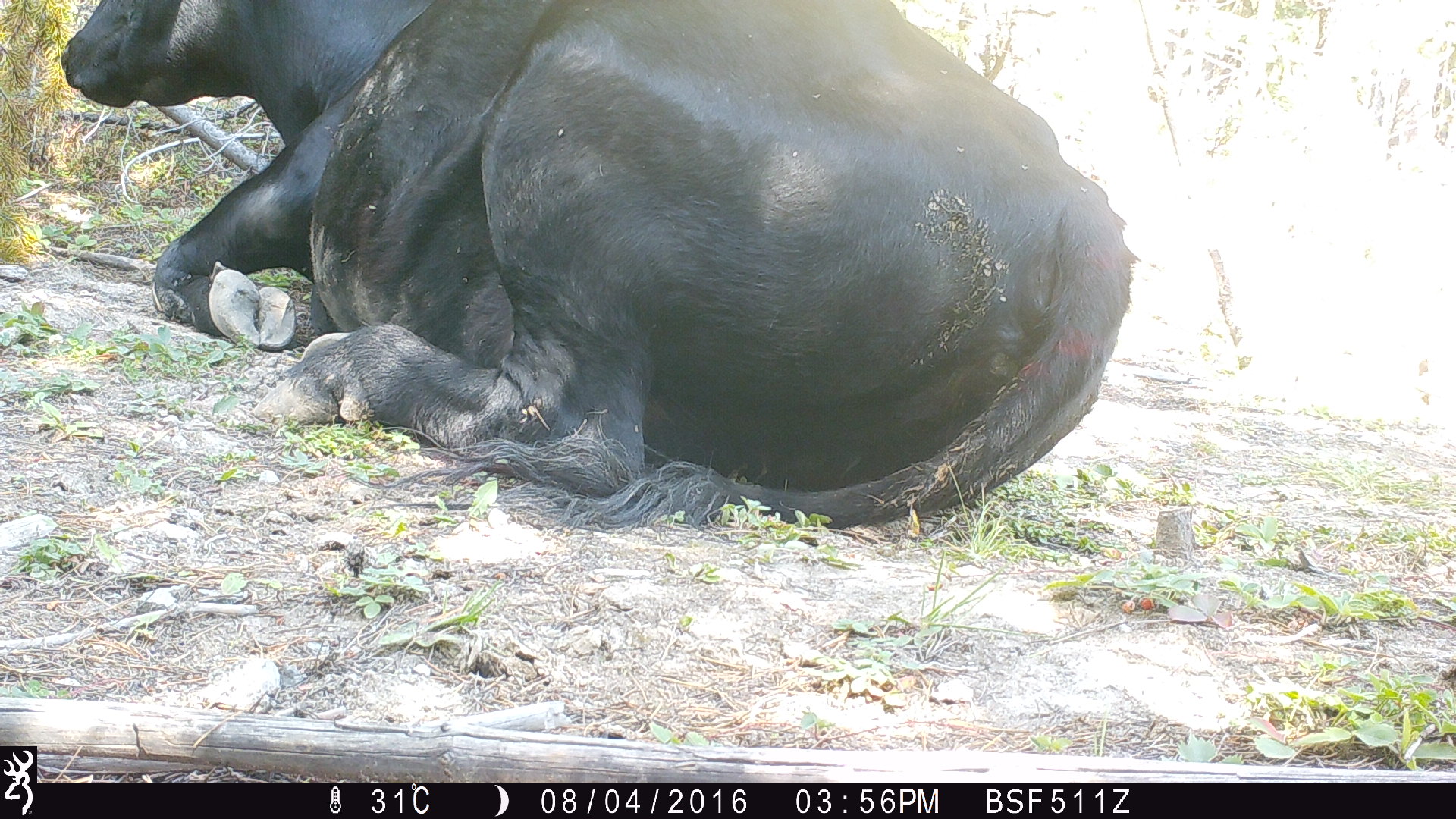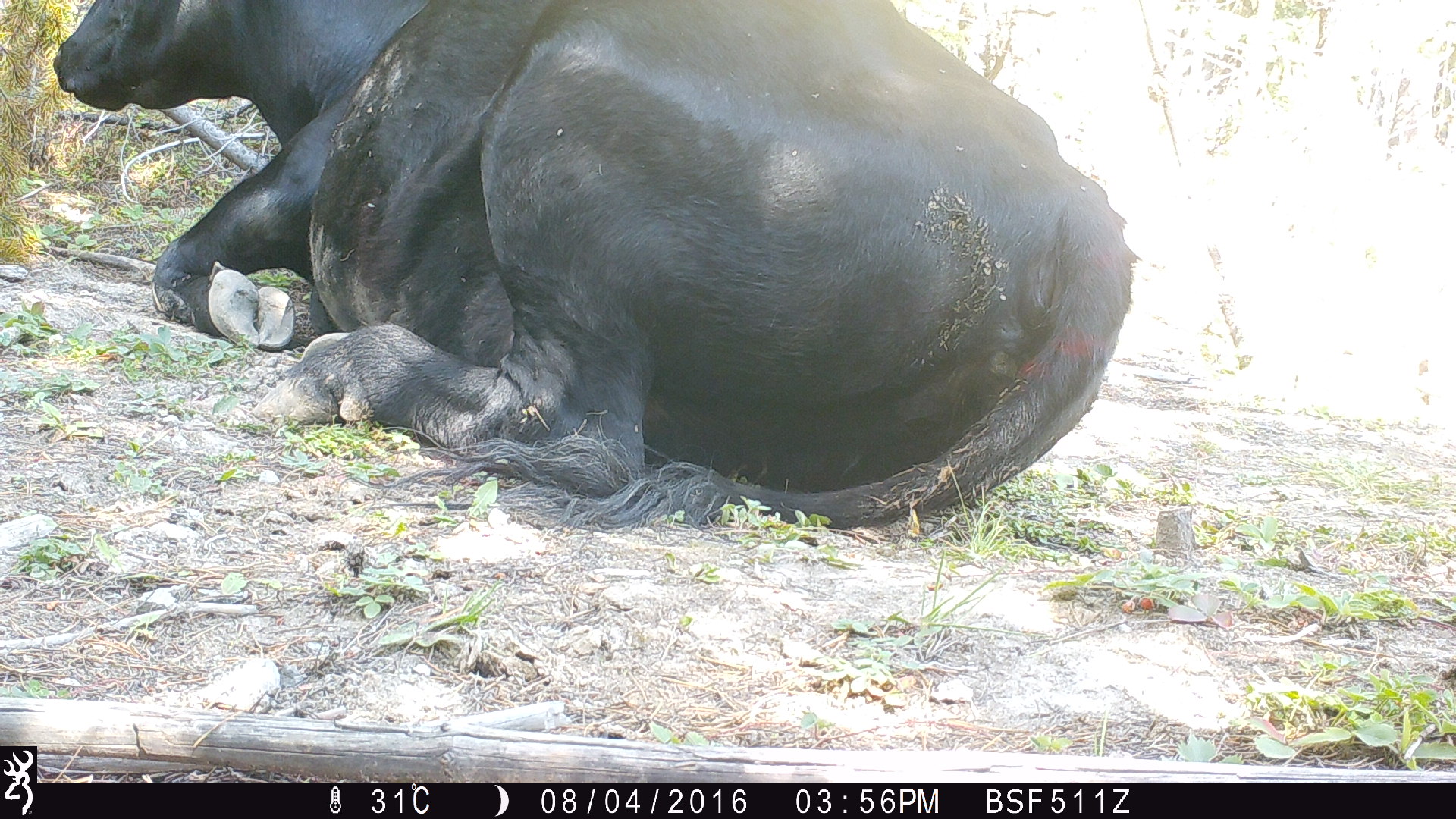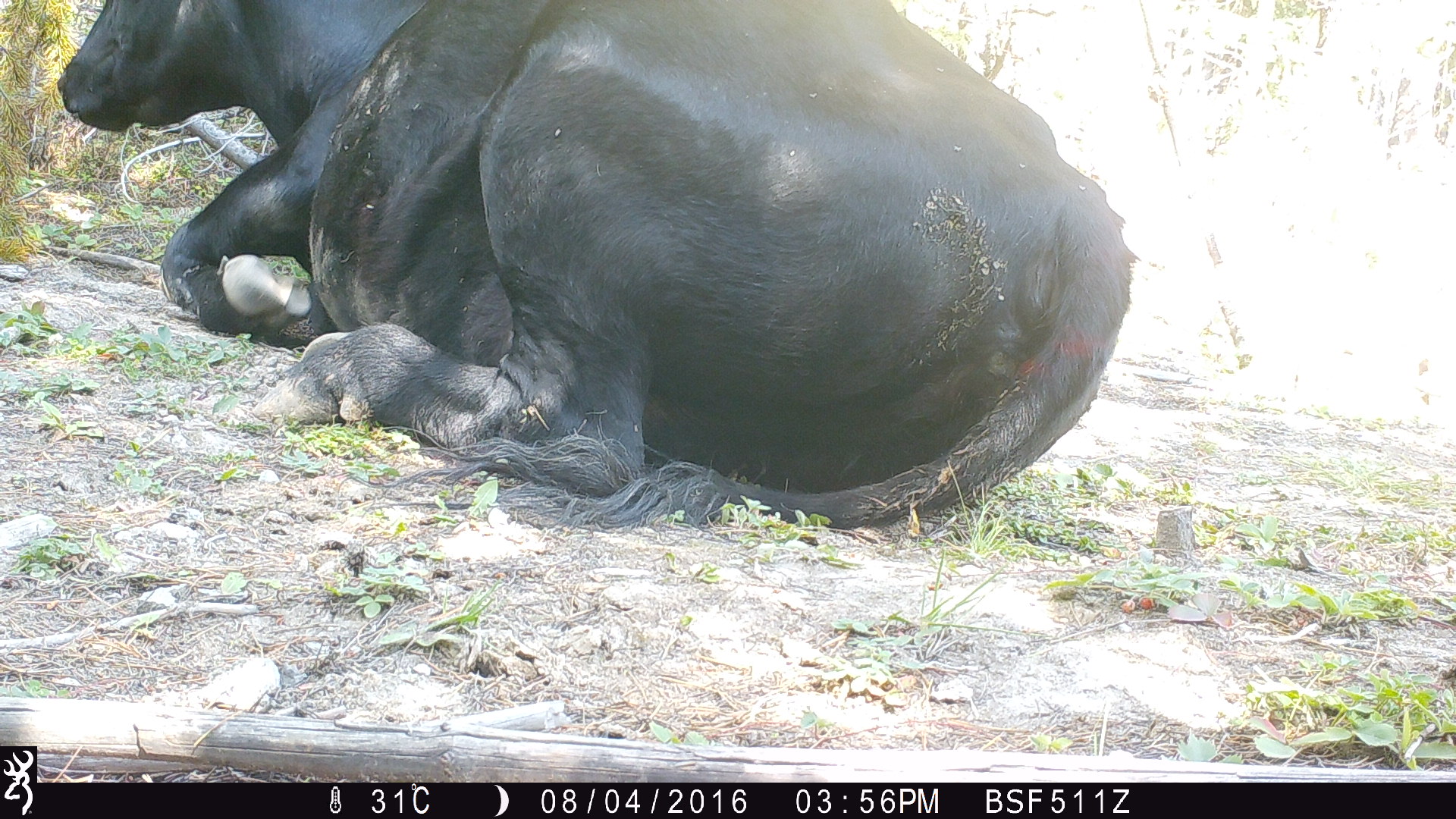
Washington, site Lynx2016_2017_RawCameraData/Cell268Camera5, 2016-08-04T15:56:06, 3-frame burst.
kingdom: Animalia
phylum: Chordata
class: Mammalia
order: Artiodactyla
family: Bovidae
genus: Bos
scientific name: Bos taurus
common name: domestic cattle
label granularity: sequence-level